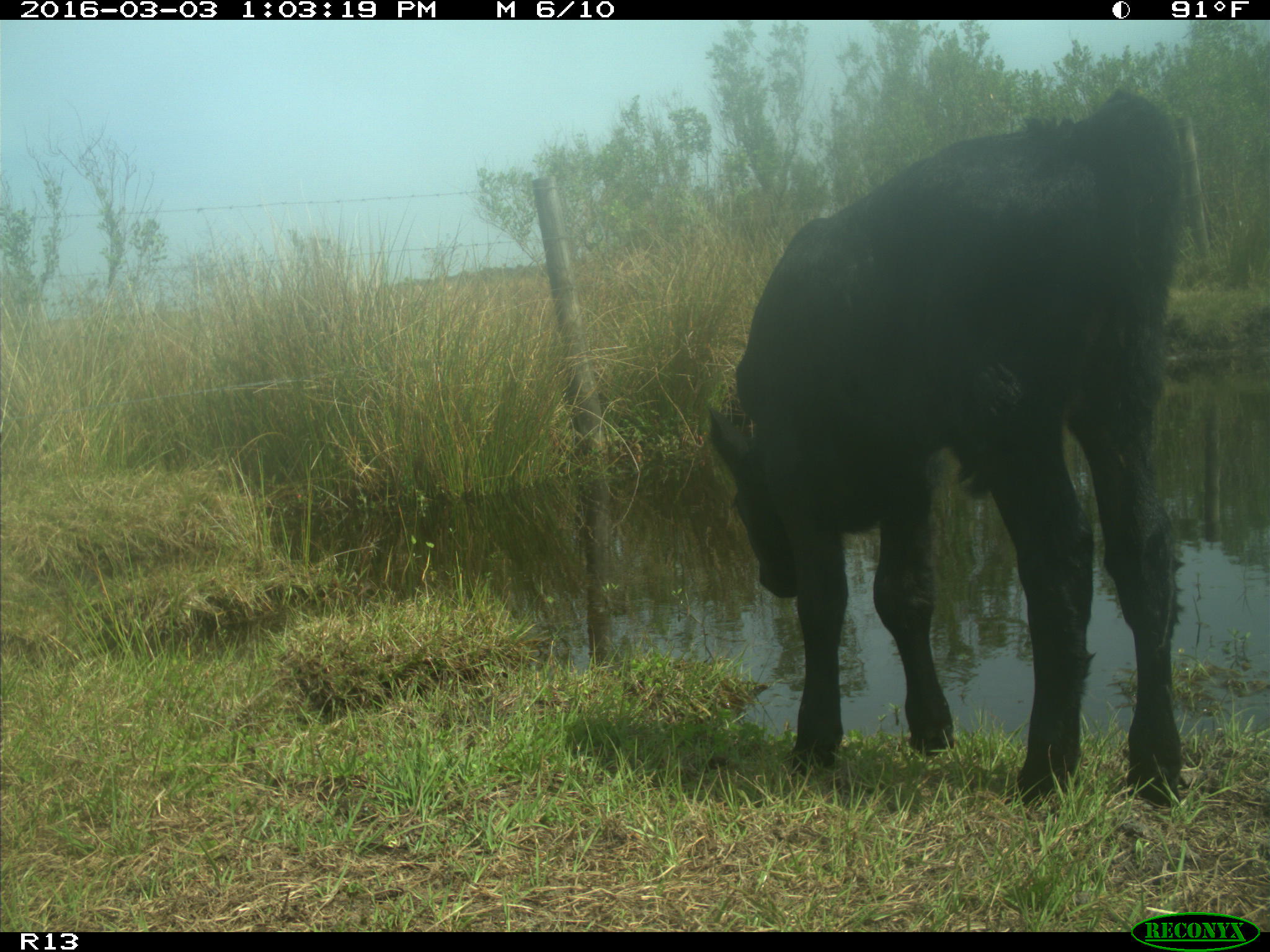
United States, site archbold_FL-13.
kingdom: Animalia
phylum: Chordata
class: Mammalia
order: Artiodactyla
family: Bovidae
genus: Bos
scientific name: Bos taurus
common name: domestic cow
Bos taurus (domestic cow).